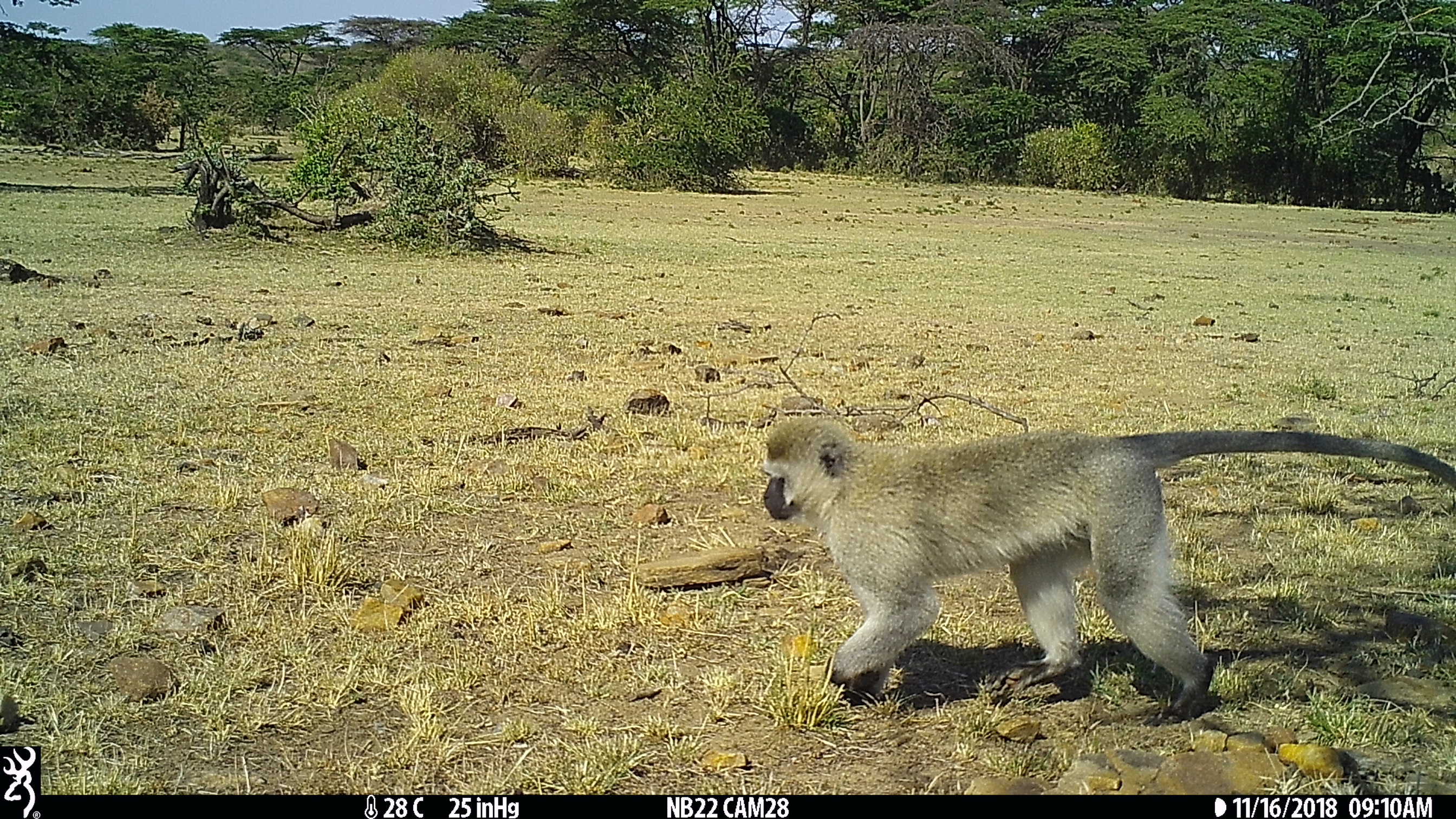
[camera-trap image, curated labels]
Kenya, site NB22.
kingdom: Animalia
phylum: Chordata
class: Mammalia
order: Primates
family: Cercopithecidae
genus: Chlorocebus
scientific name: Chlorocebus pygerythrus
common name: vervet monkey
Vervet monkey (Chlorocebus pygerythrus).